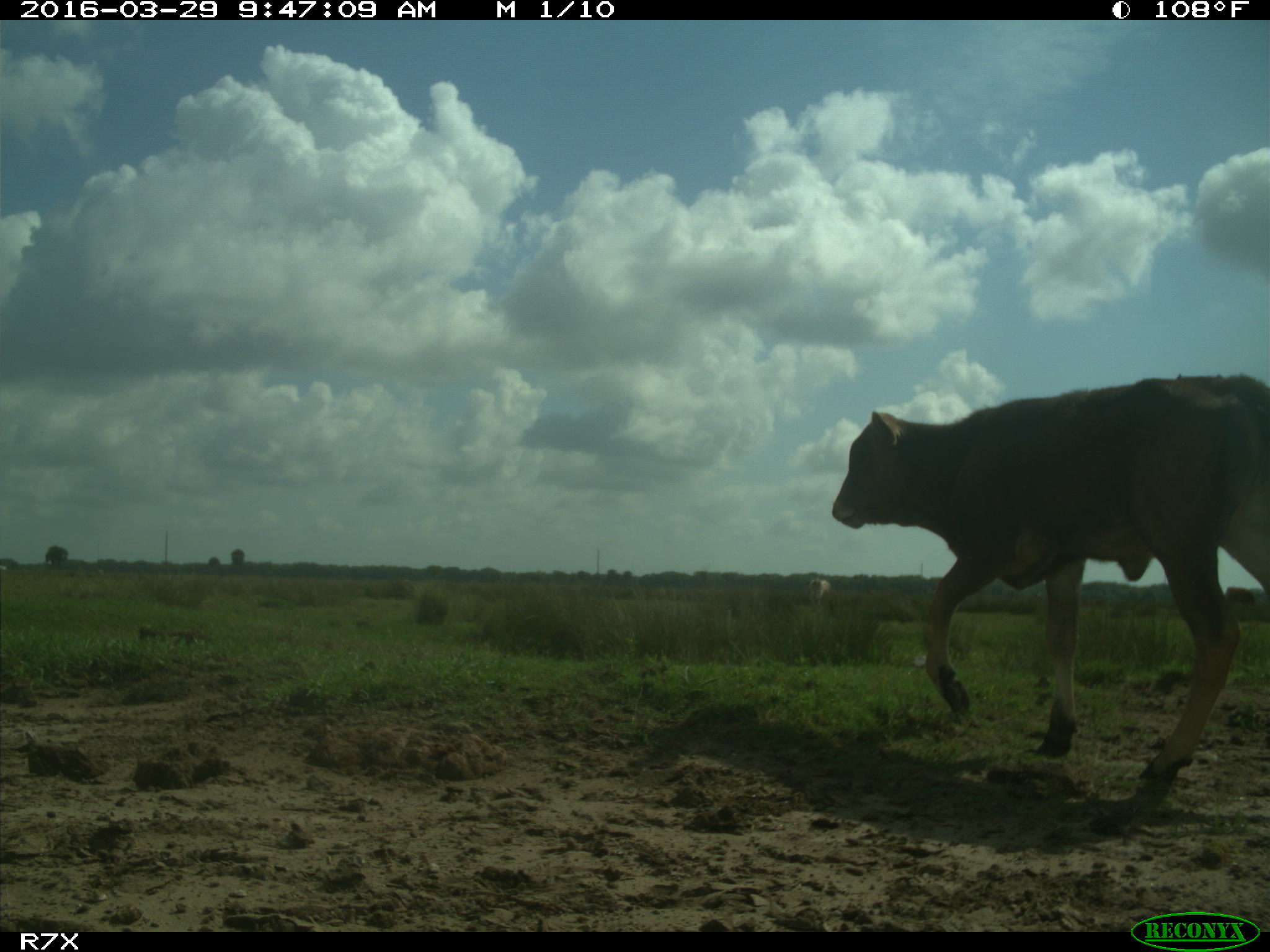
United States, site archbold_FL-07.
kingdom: Animalia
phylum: Chordata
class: Mammalia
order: Artiodactyla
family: Bovidae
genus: Bos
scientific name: Bos taurus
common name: domestic cow